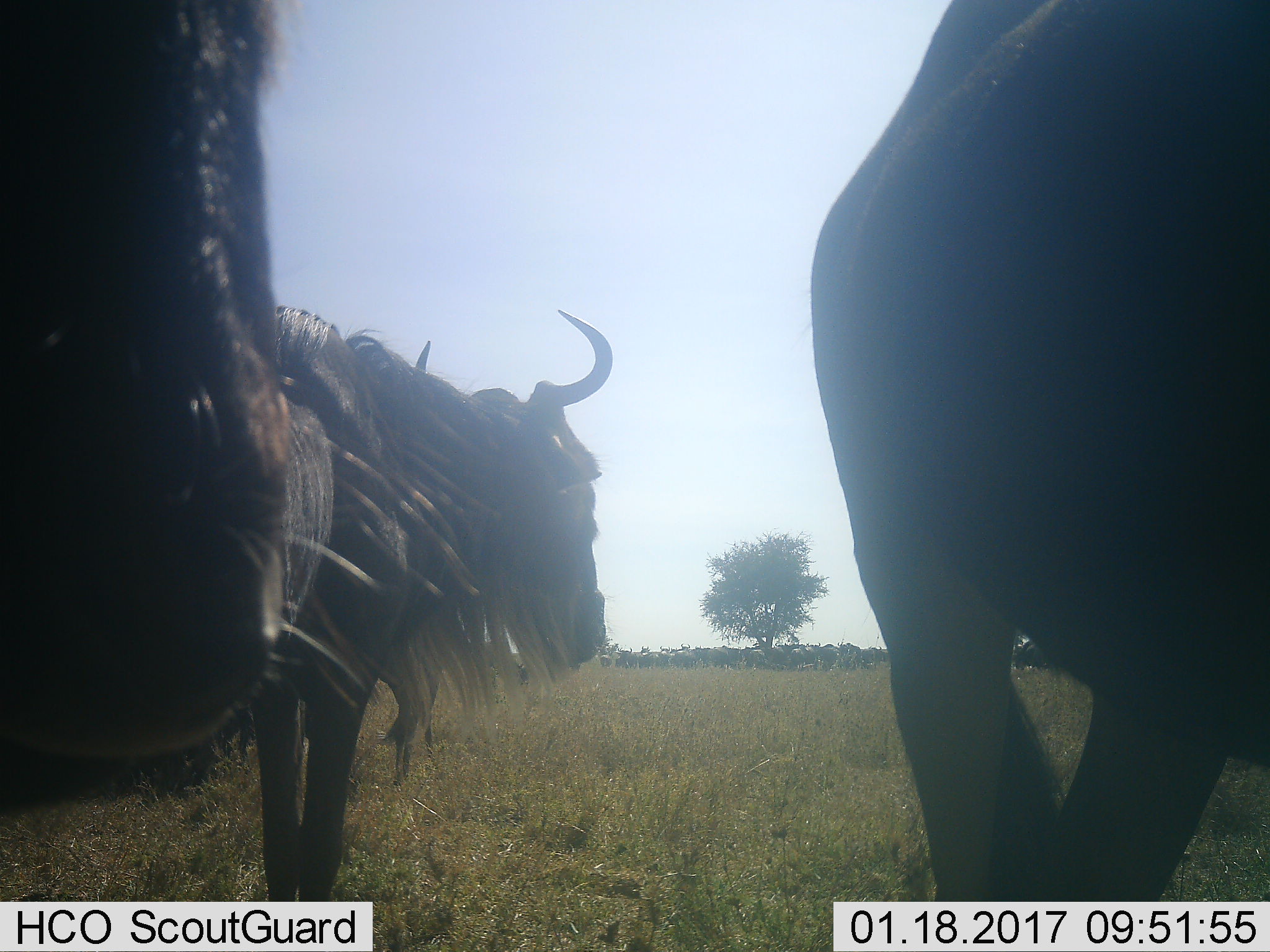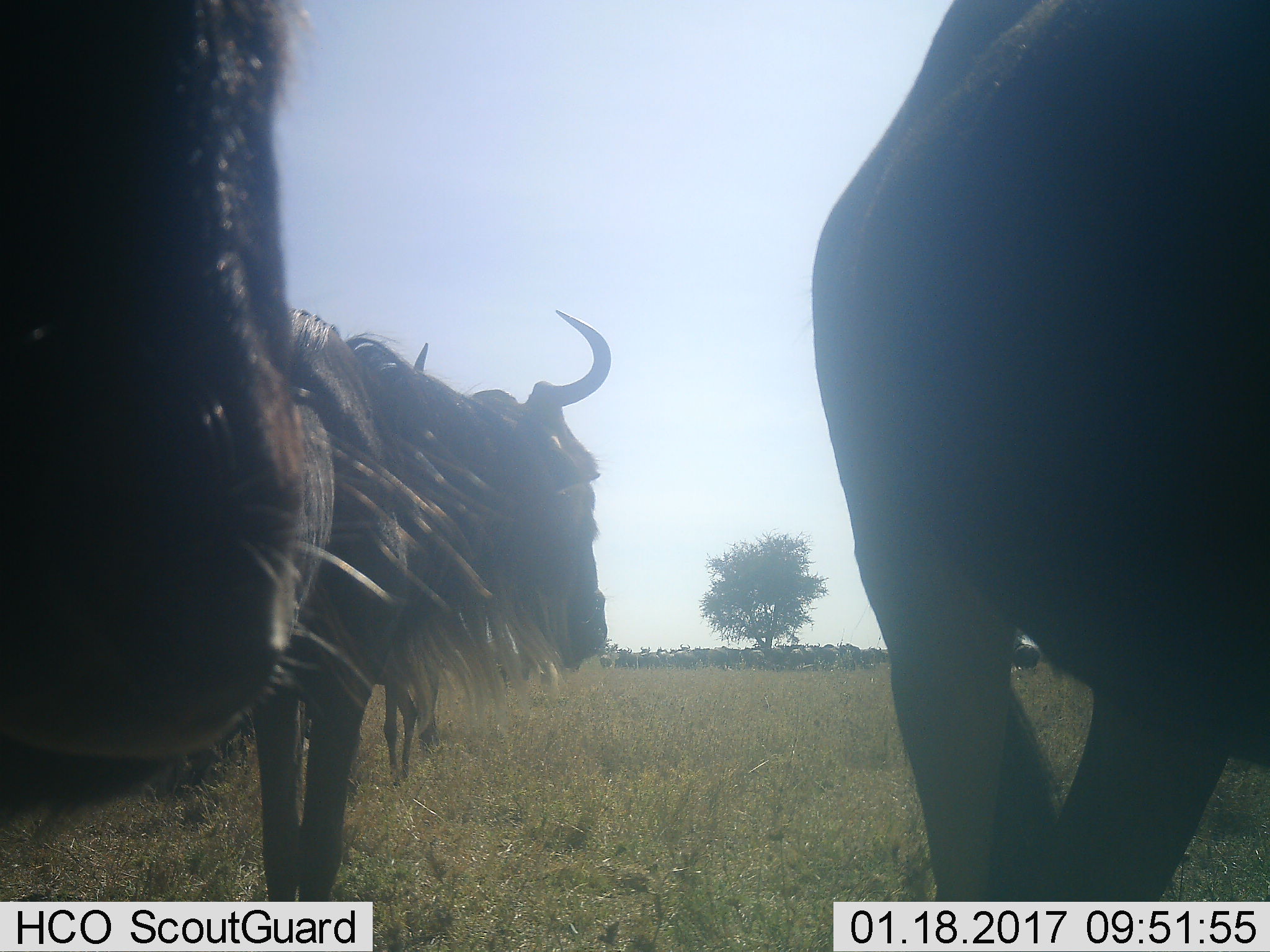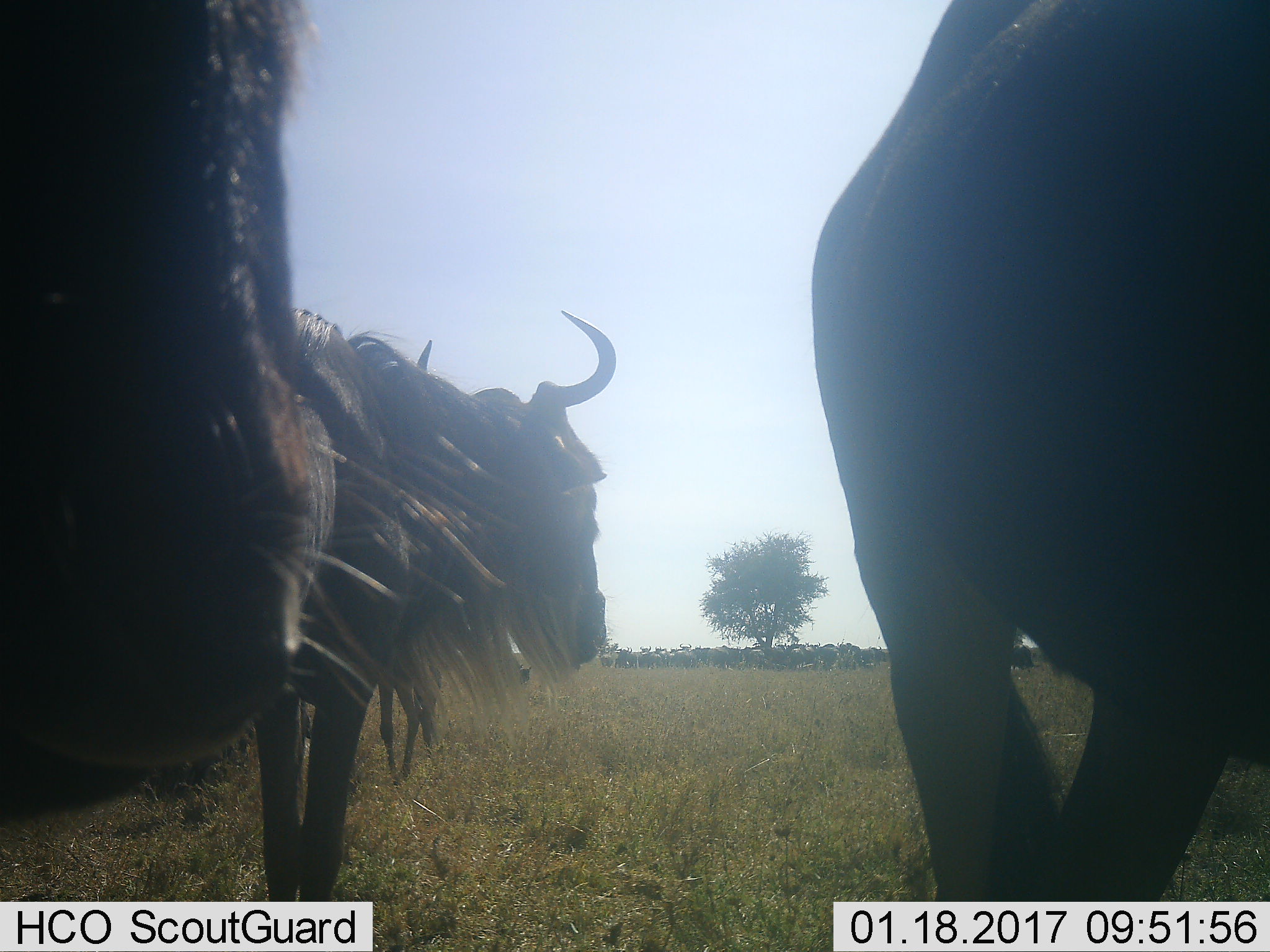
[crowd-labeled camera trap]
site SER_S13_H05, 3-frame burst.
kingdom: Animalia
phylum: Chordata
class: Mammalia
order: Artiodactyla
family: Bovidae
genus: Connochaetes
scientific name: Connochaetes taurinus taurinus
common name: blue wildebeest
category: wildebeestblue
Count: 11-50.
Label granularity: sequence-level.